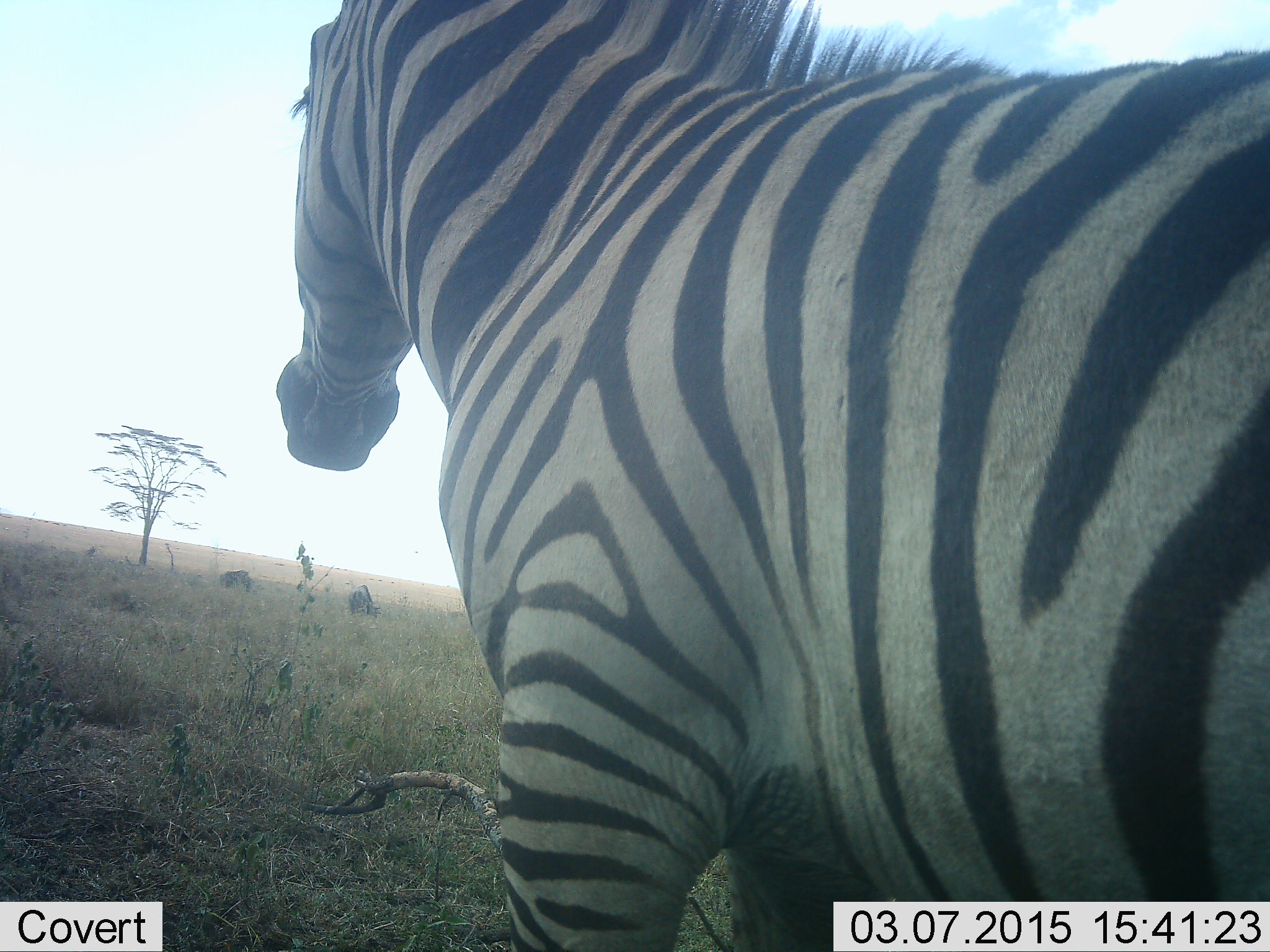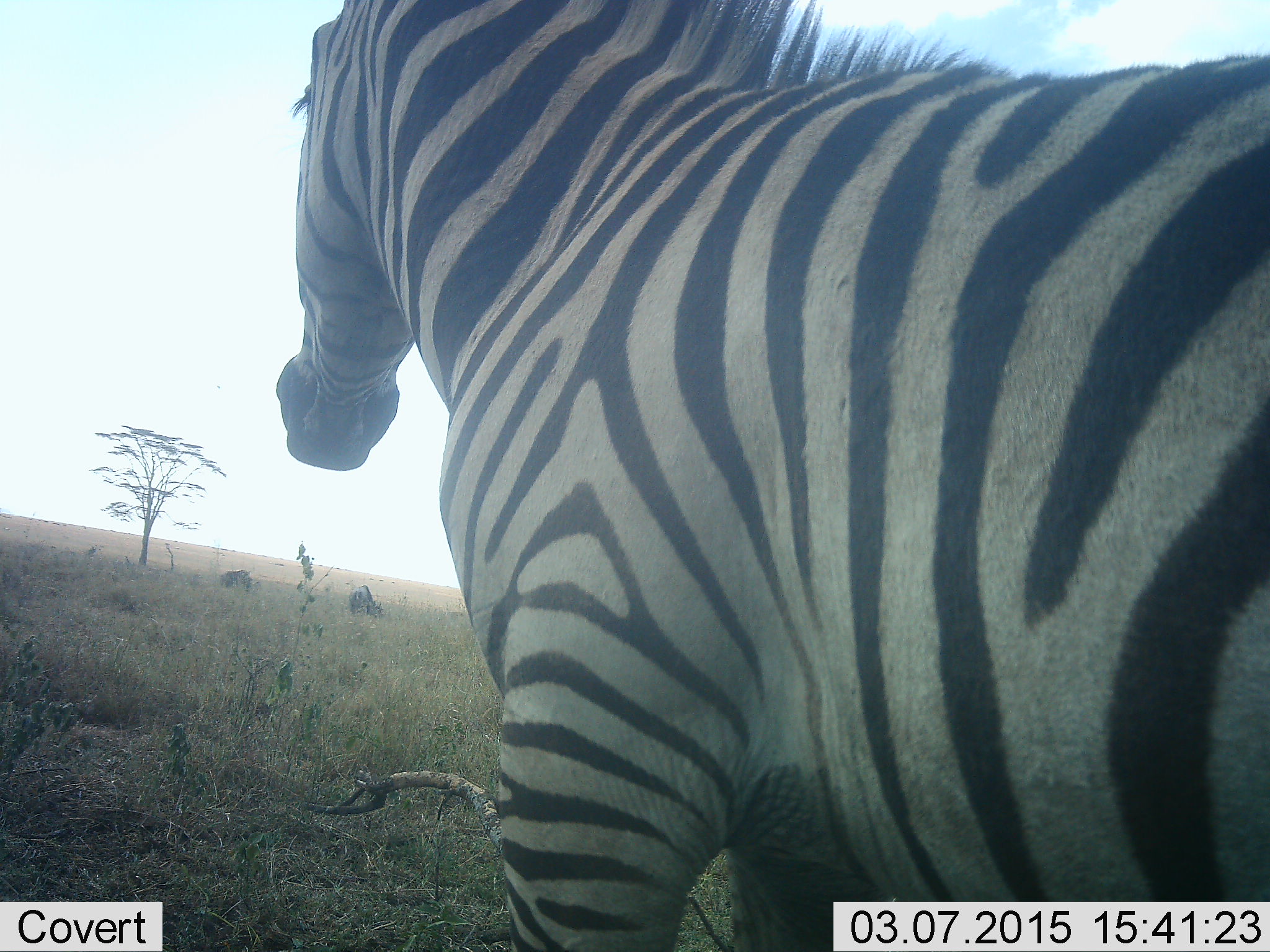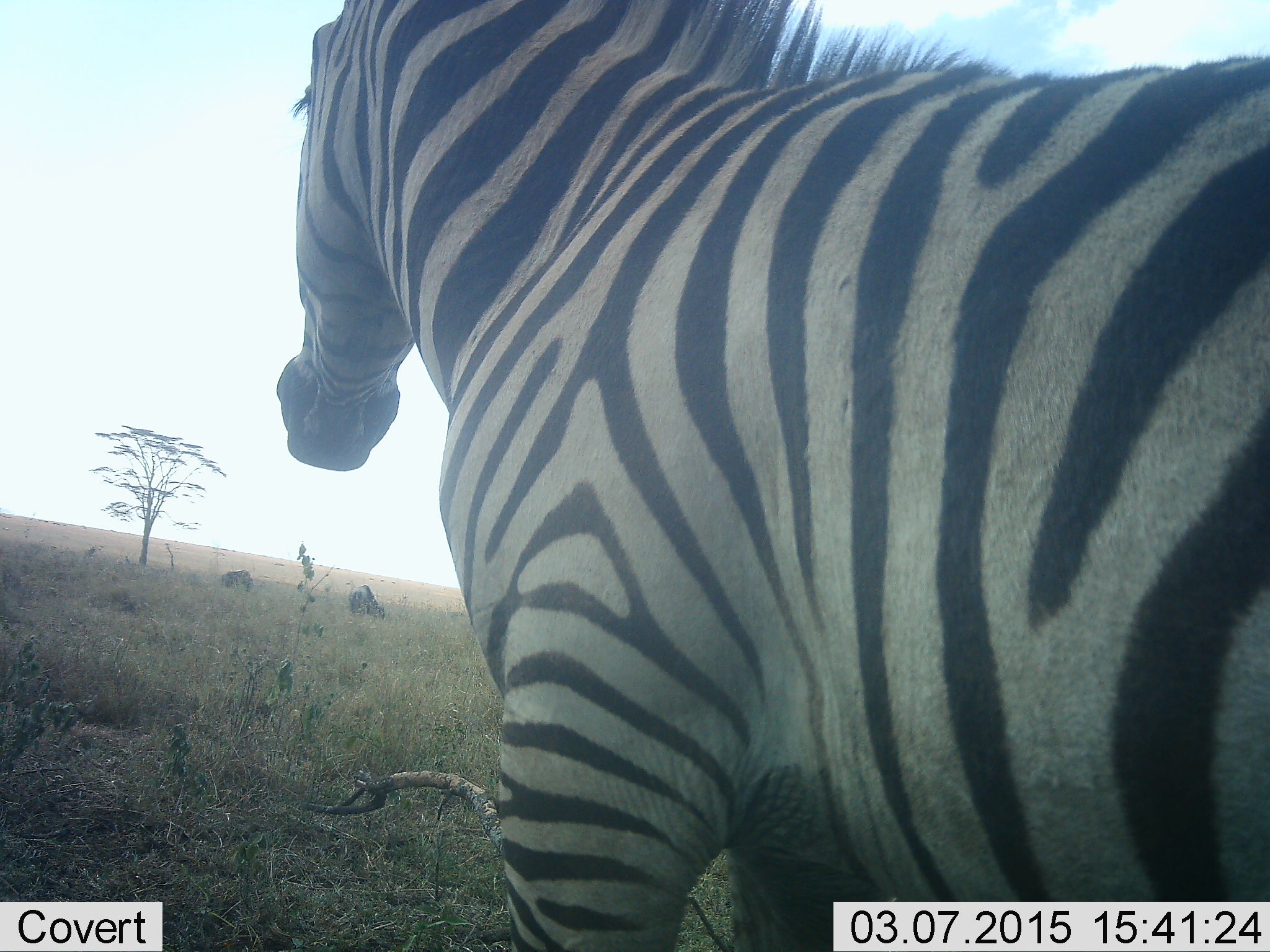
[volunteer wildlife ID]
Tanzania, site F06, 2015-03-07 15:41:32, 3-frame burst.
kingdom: Animalia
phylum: Chordata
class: Mammalia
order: Perissodactyla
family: Equidae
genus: Equus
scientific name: Equus quagga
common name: plains zebra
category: zebra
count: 1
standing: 86%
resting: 0%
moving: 14%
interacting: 0%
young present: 0%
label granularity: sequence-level